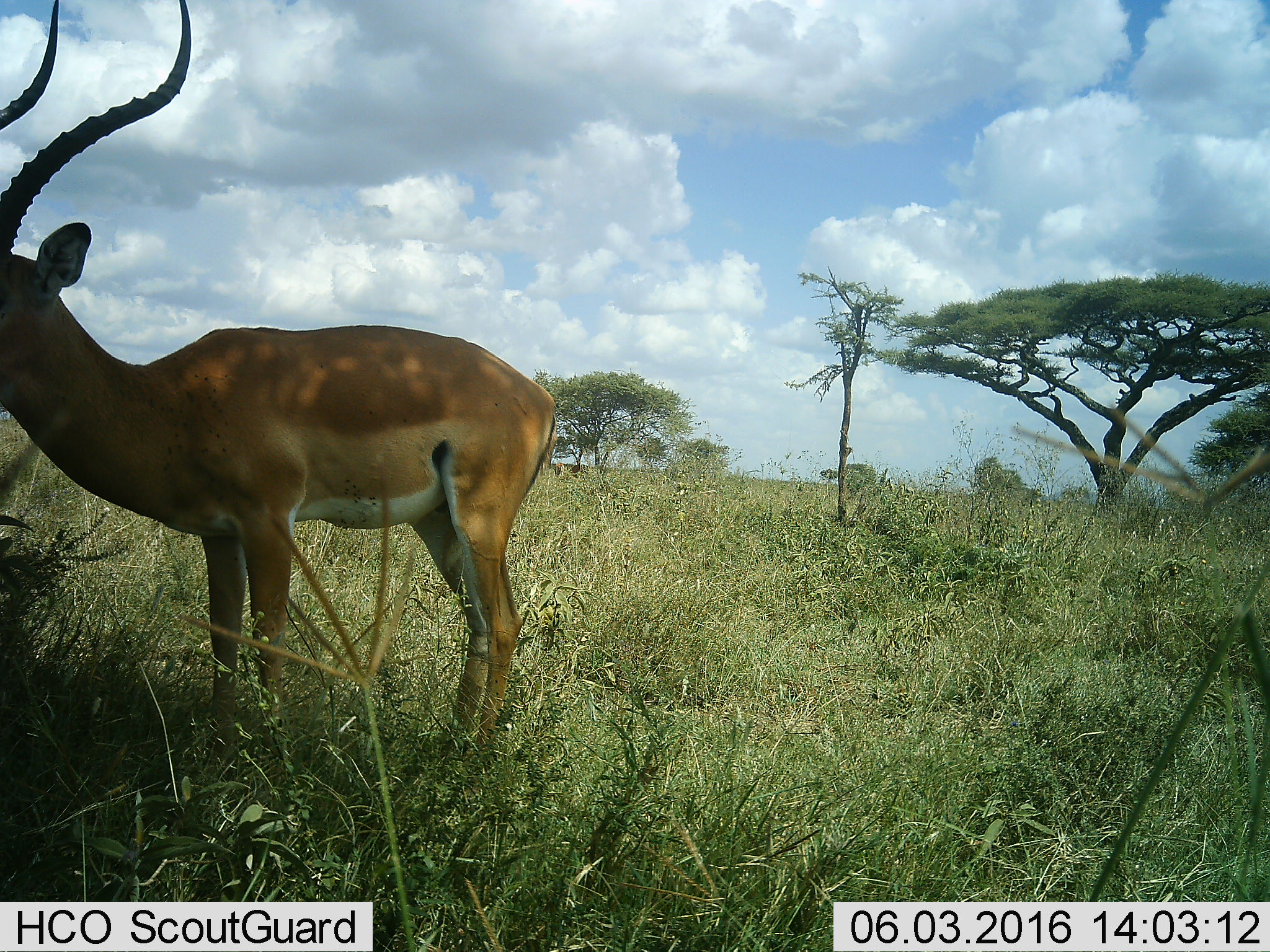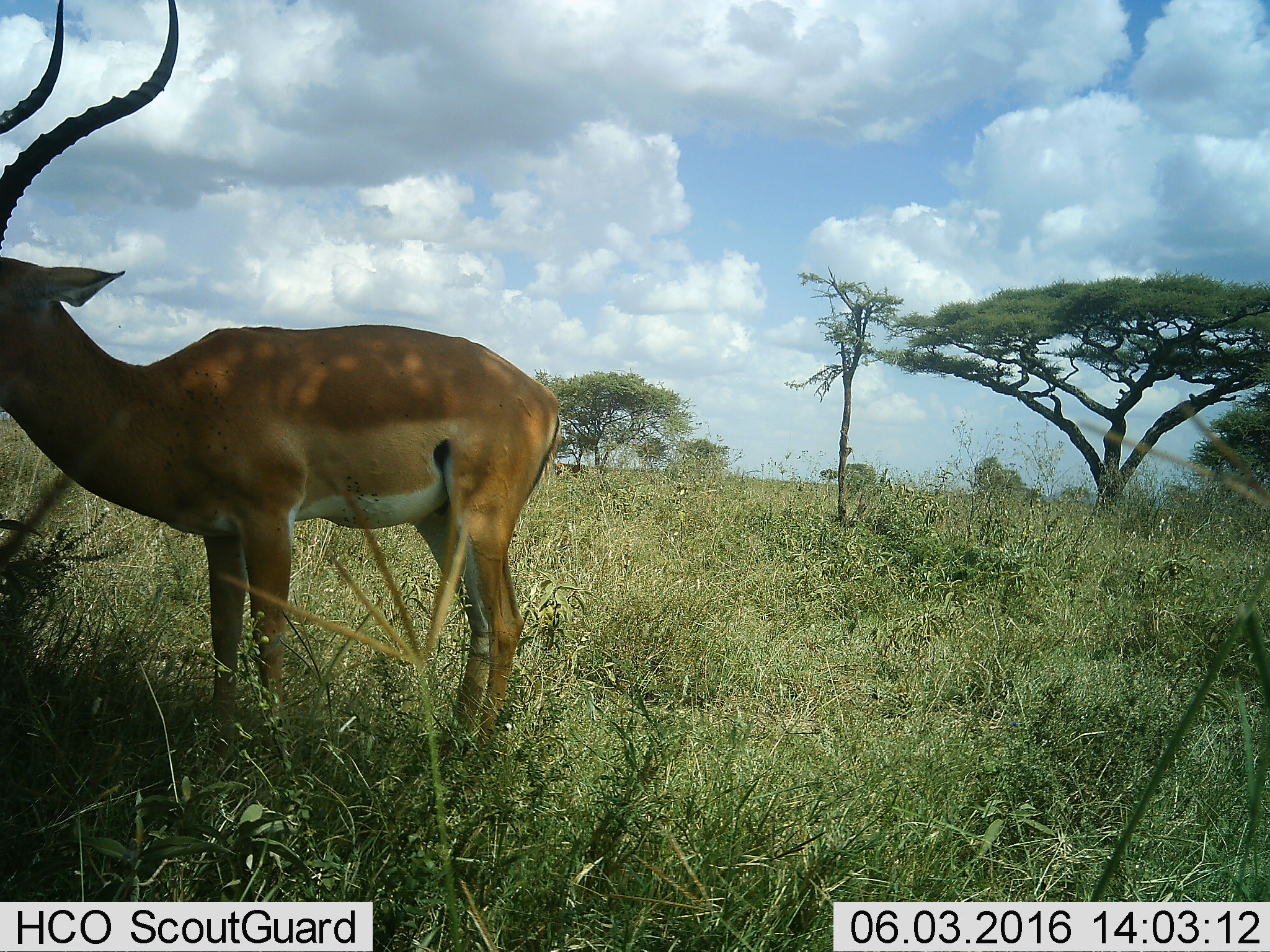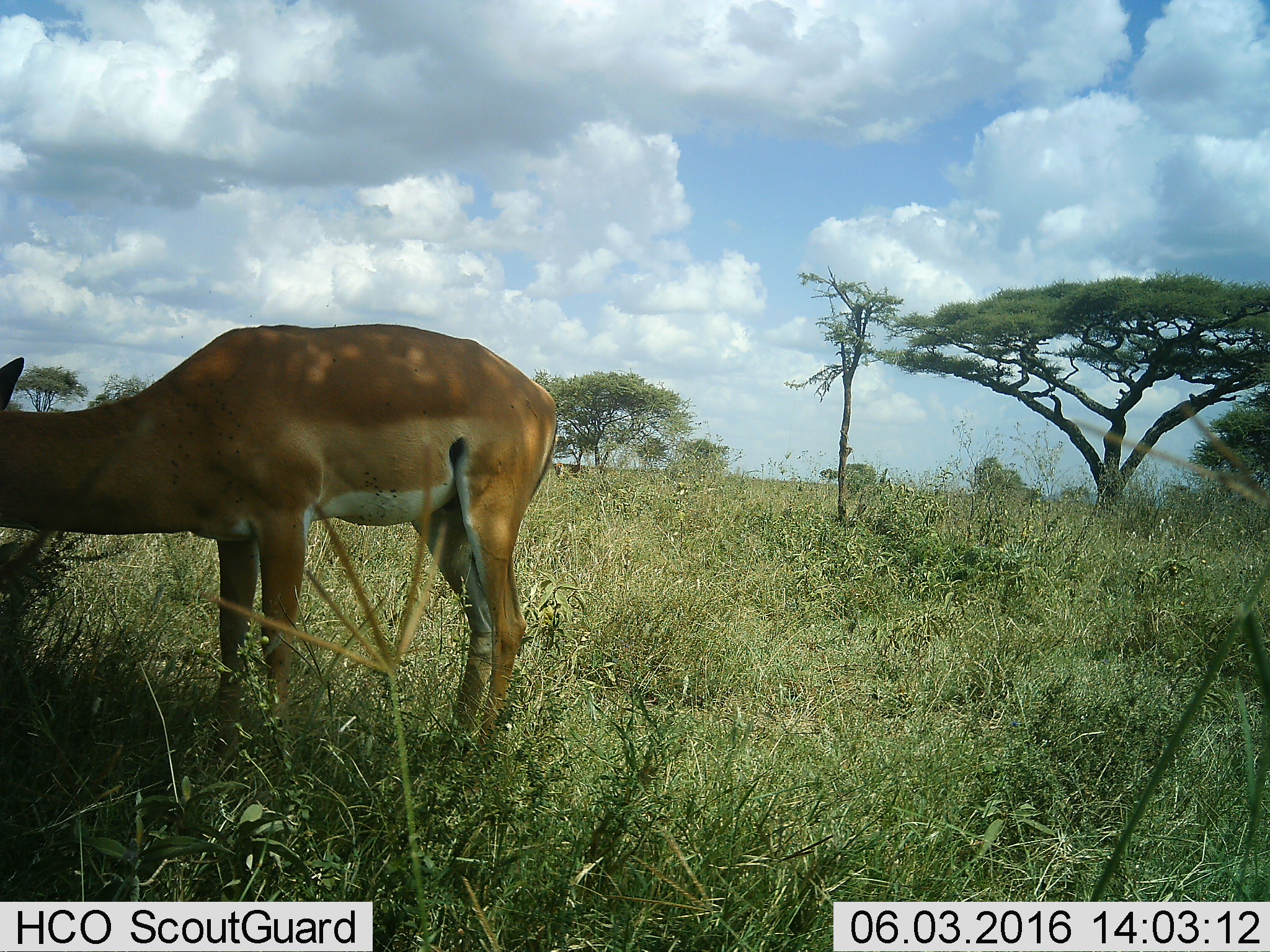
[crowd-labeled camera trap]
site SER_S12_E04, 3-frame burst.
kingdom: Animalia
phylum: Chordata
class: Mammalia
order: Artiodactyla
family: Bovidae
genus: Aepyceros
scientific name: Aepyceros melampus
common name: impala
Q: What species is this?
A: Impala (Aepyceros melampus).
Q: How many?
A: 1.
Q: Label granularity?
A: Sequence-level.